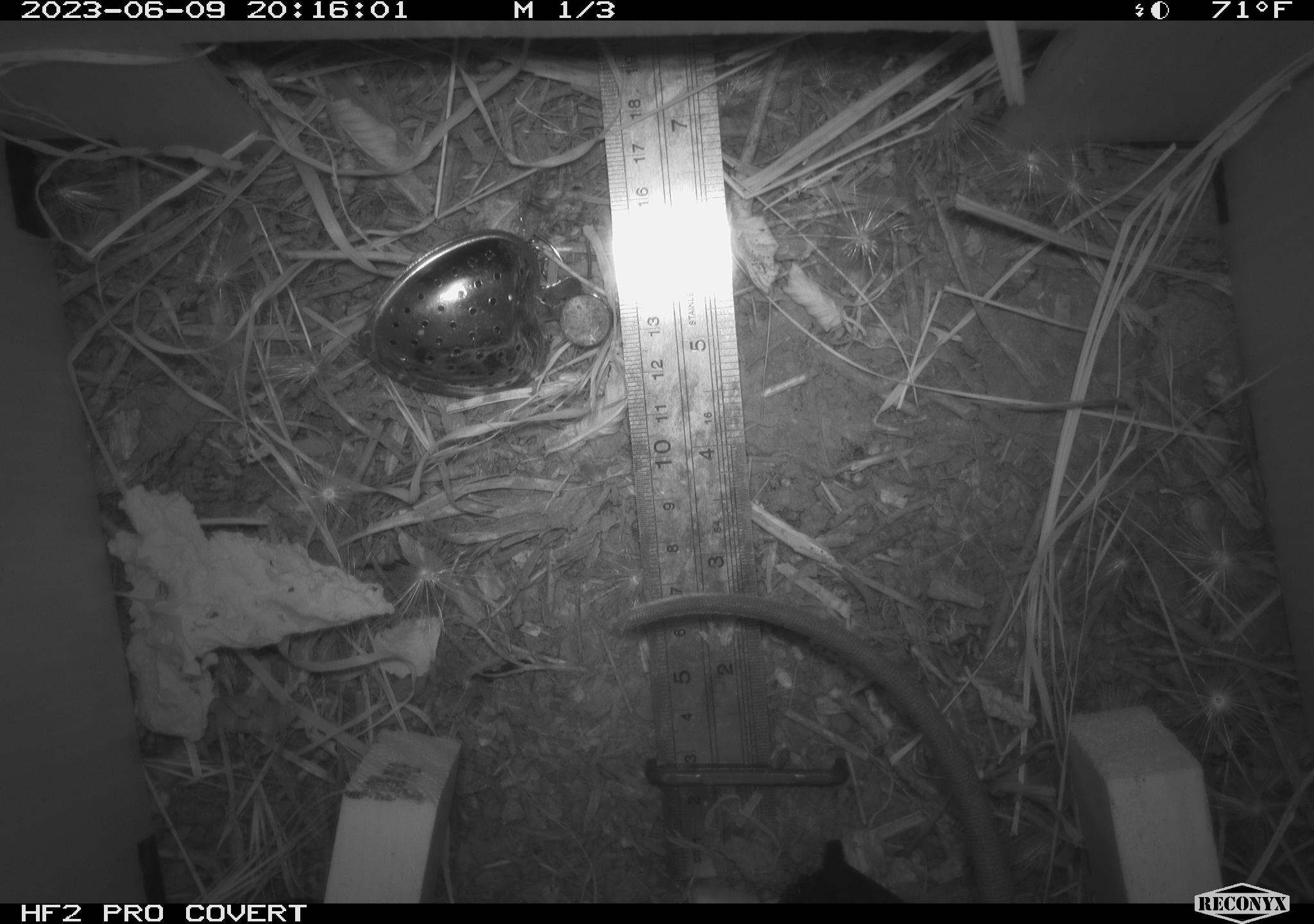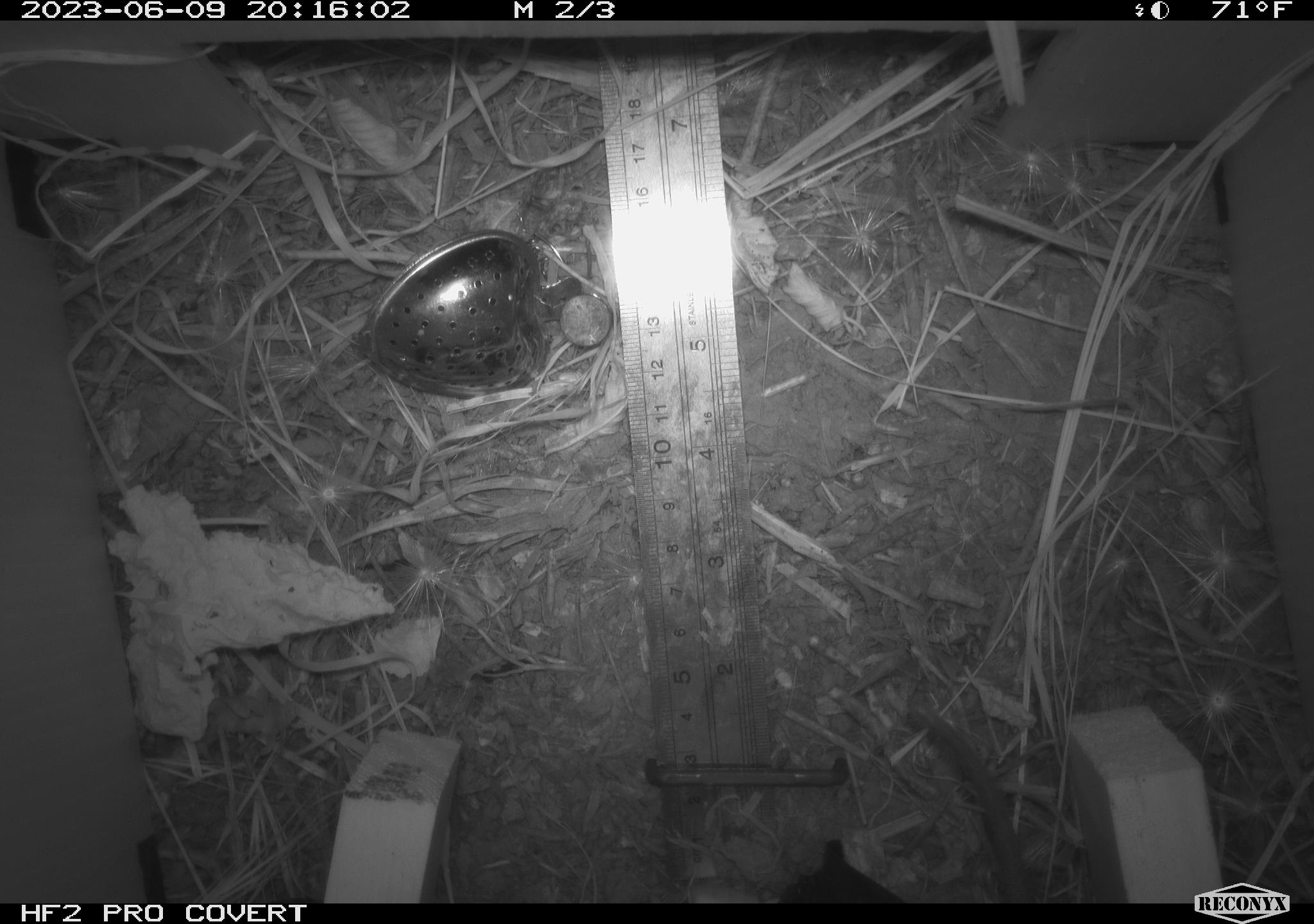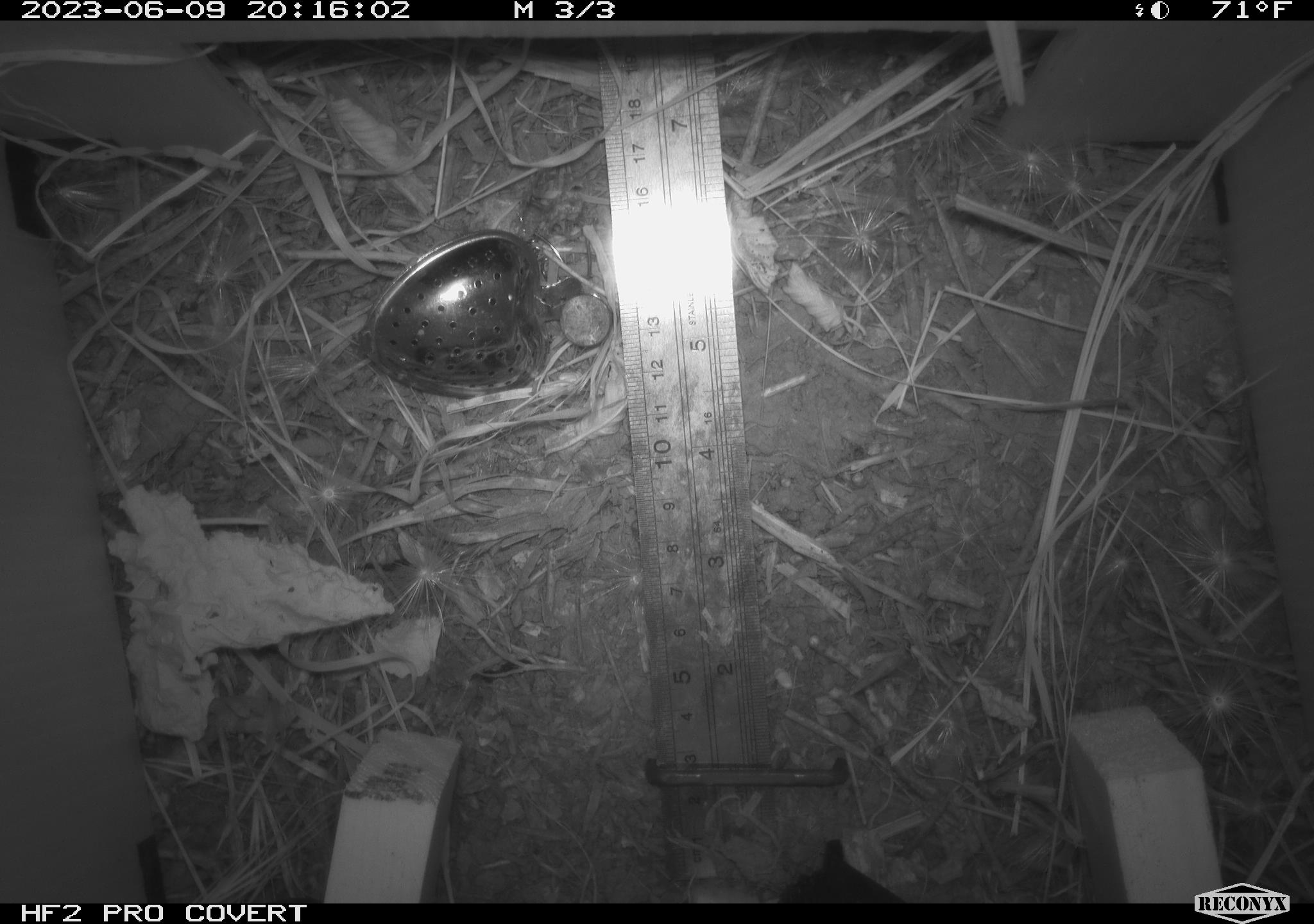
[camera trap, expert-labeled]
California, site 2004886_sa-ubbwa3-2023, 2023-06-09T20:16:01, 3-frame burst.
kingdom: Animalia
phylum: Chordata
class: Mammalia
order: Rodentia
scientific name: Rodentia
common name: mouse species